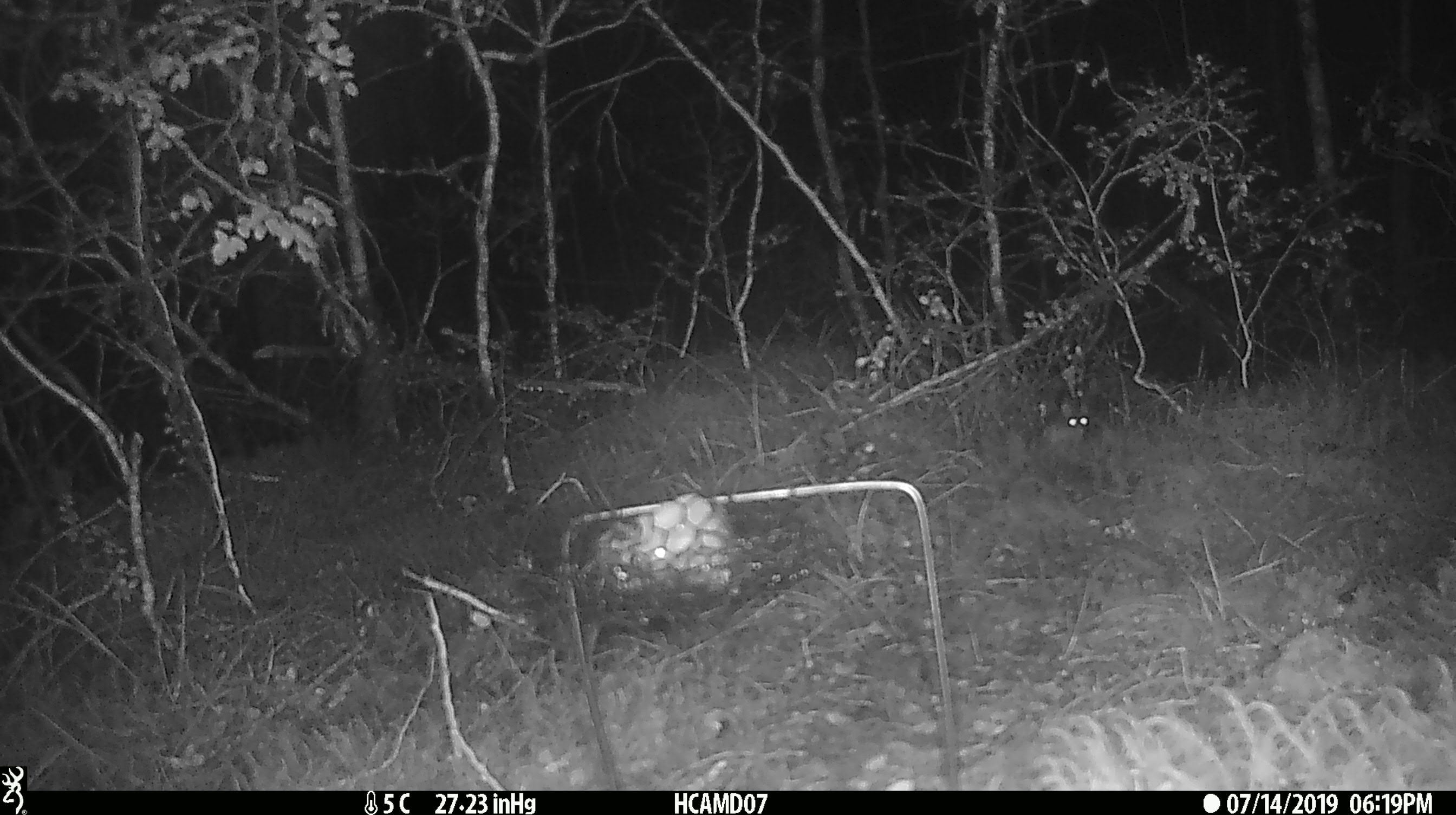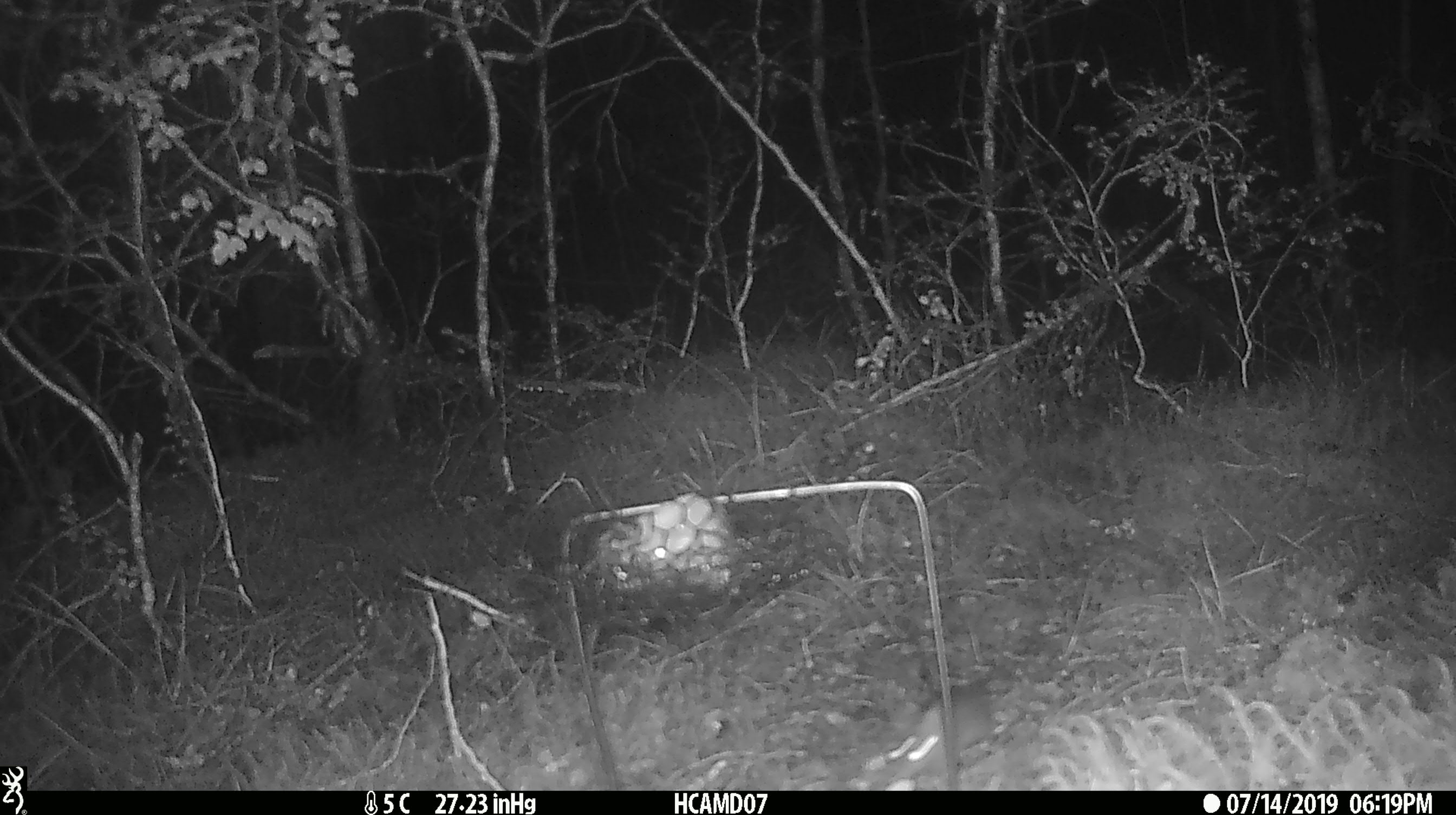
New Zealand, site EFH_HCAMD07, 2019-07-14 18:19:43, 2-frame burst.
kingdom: Animalia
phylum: Chordata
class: Mammalia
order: Rodentia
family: Muridae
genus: Mus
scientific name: Mus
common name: mouse